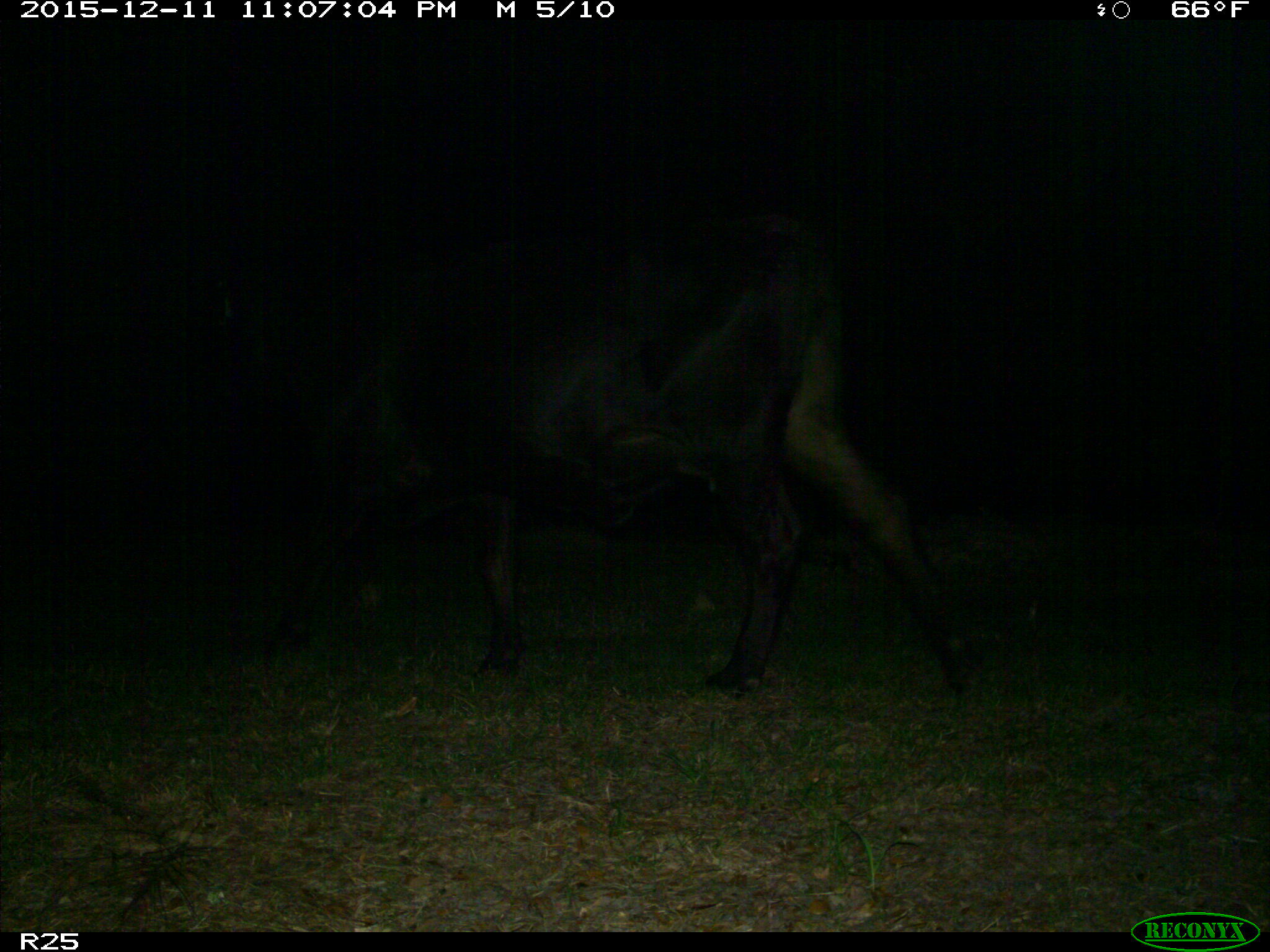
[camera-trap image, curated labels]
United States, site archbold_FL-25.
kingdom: Animalia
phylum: Chordata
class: Mammalia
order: Artiodactyla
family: Bovidae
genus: Bos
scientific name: Bos taurus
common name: domestic cow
Bos taurus (domestic cow).